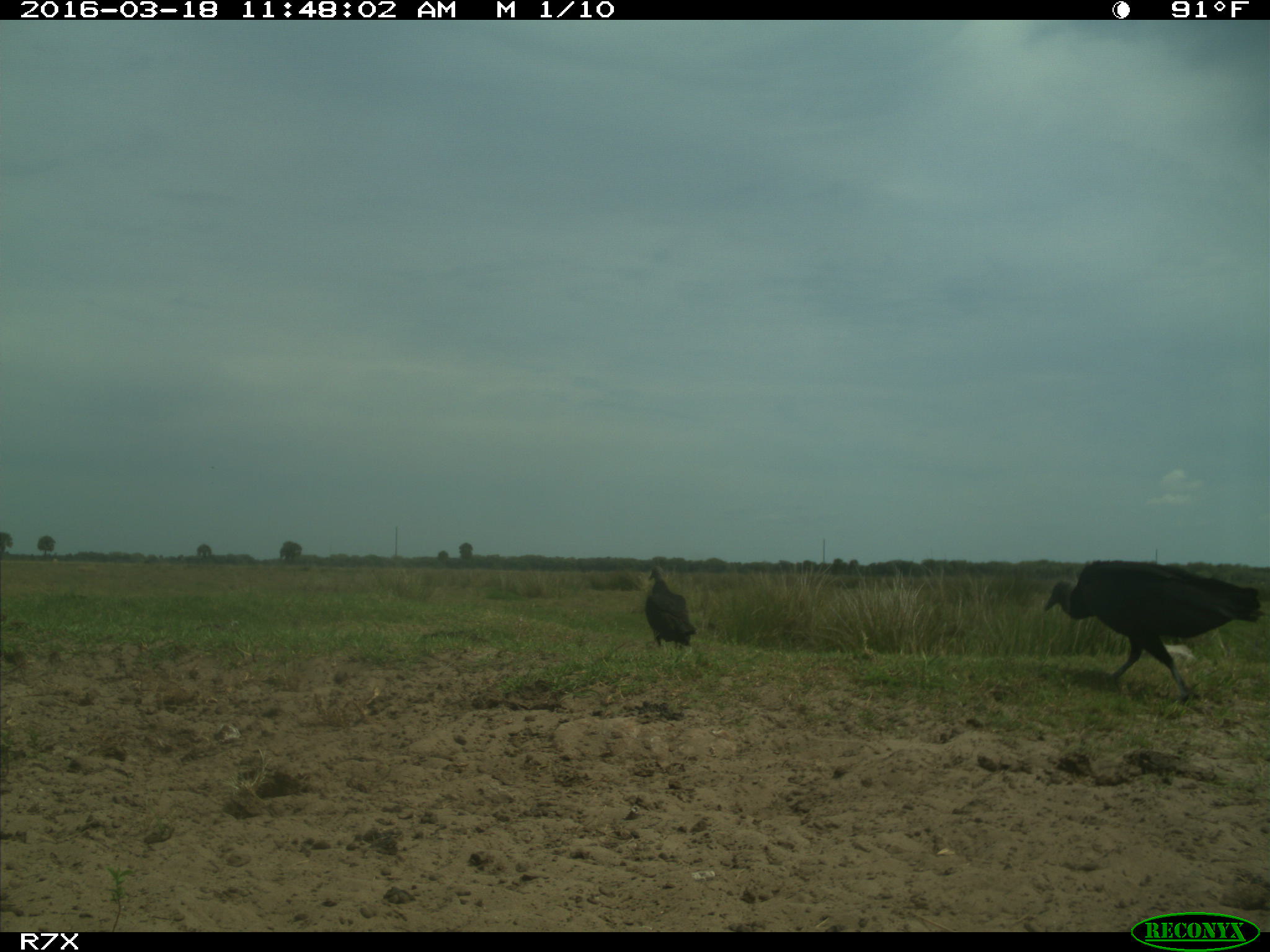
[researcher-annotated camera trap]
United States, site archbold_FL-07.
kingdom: Animalia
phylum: Chordata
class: Aves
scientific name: Aves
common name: birds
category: unidentified bird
Unidentified bird (birds) (Aves).